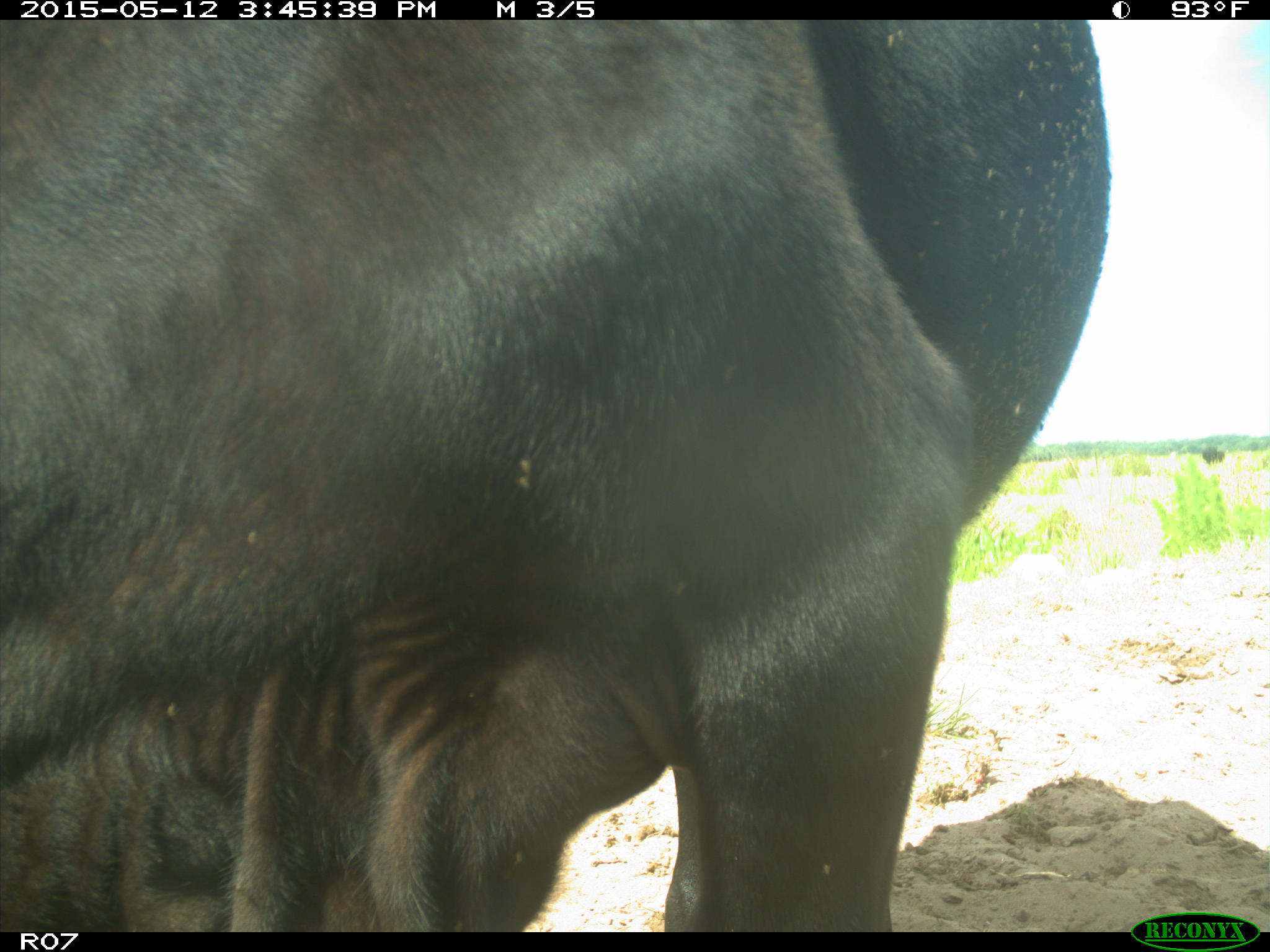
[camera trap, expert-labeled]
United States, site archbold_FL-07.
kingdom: Animalia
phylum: Chordata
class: Mammalia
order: Artiodactyla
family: Bovidae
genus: Bos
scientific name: Bos taurus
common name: domestic cow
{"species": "Bos taurus (domestic cow)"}